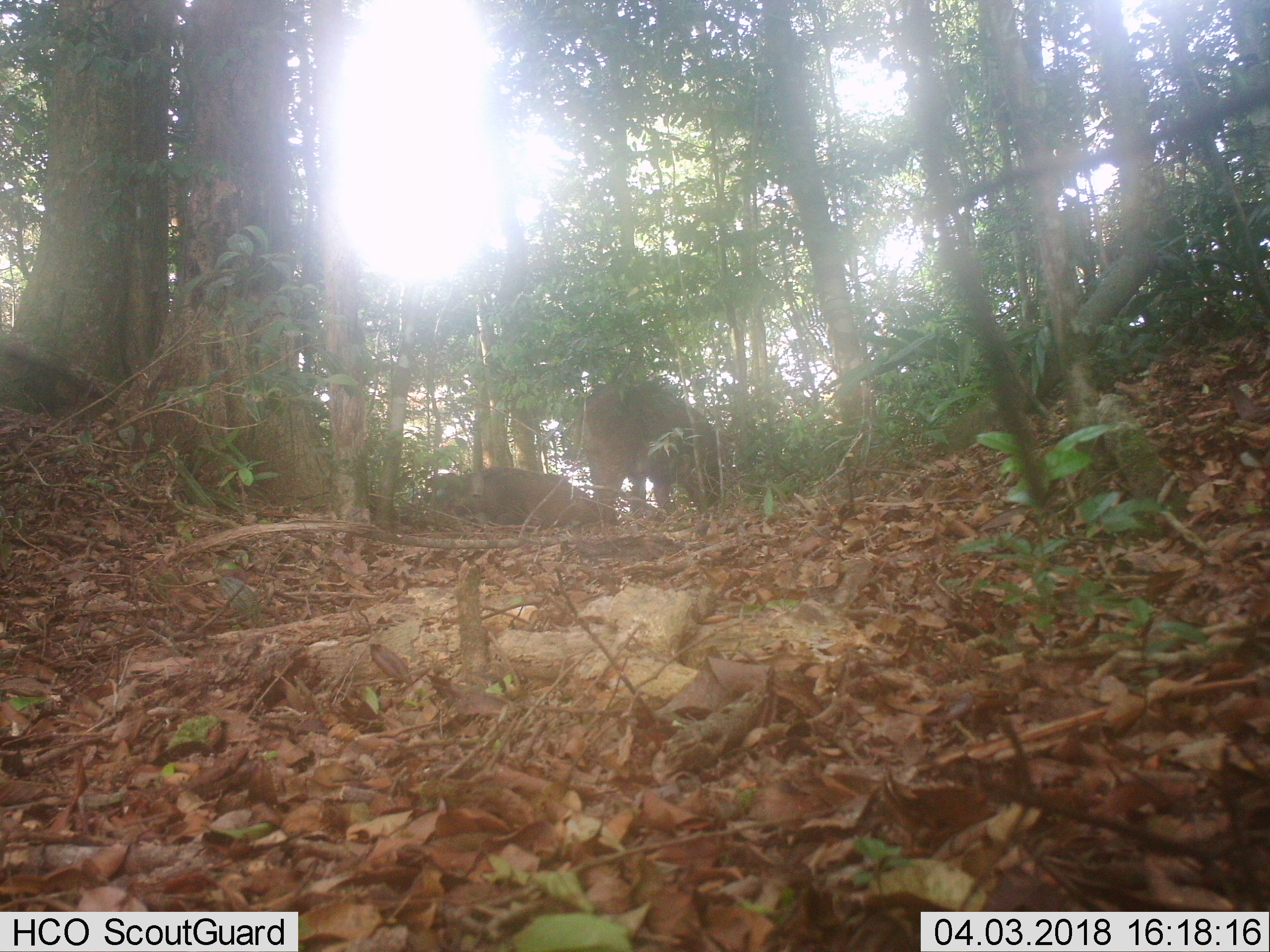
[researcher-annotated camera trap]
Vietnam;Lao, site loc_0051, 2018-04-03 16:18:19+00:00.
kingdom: Animalia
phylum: Chordata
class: Mammalia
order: Artiodactyla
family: Suidae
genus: Sus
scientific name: Sus scrofa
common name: eurasian wild pig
Eurasian wild pig (Sus scrofa). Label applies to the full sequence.